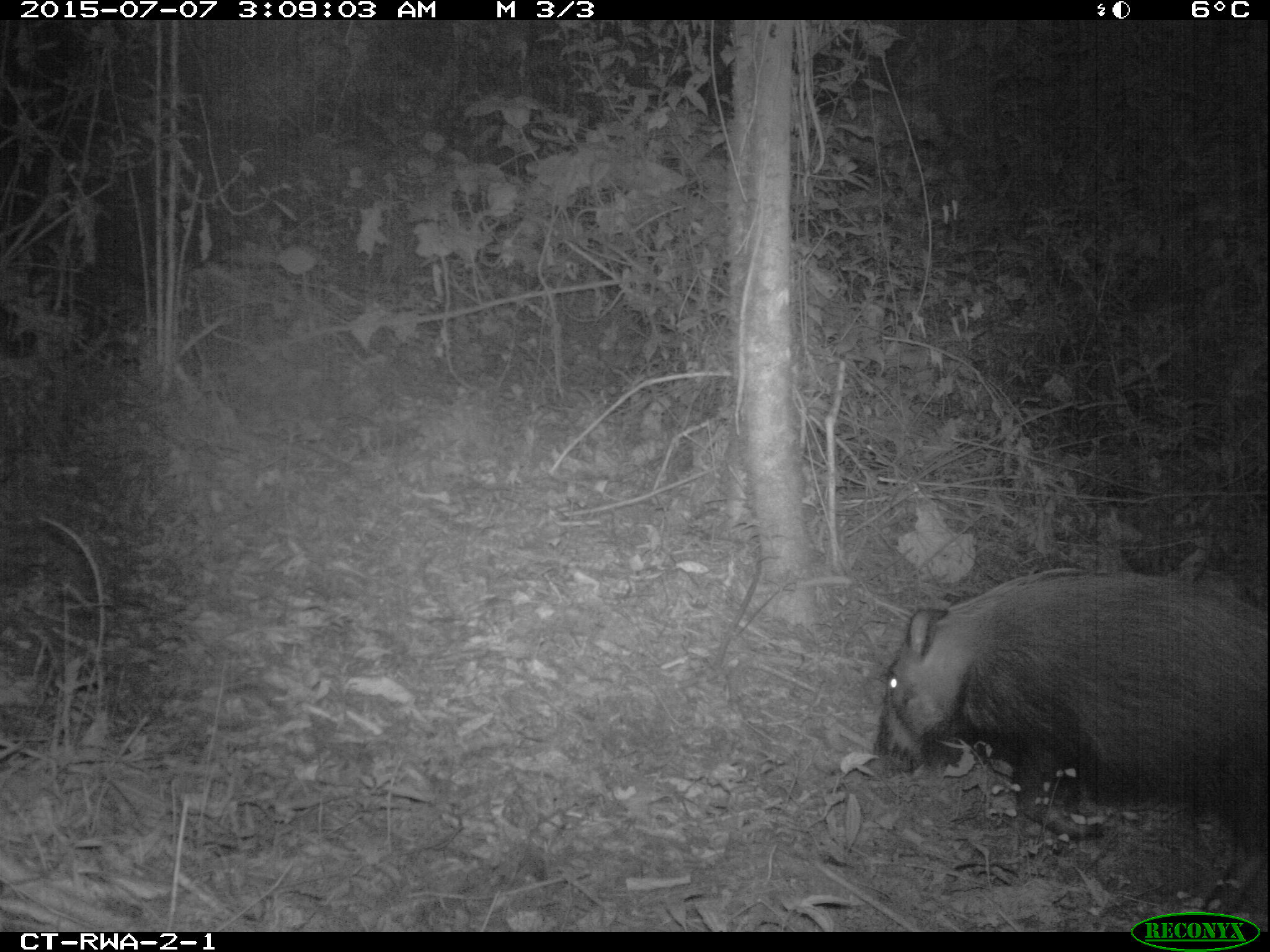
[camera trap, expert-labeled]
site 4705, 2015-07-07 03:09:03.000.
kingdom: Animalia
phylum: Chordata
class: Mammalia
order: Artiodactyla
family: Suidae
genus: Potamochoerus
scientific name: Potamochoerus larvatus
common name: bushpig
Potamochoerus larvatus (bushpig), count 1.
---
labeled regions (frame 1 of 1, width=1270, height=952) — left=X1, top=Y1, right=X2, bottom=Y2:
potamochoerus larvatus: left=869, top=563, right=1270, bottom=912